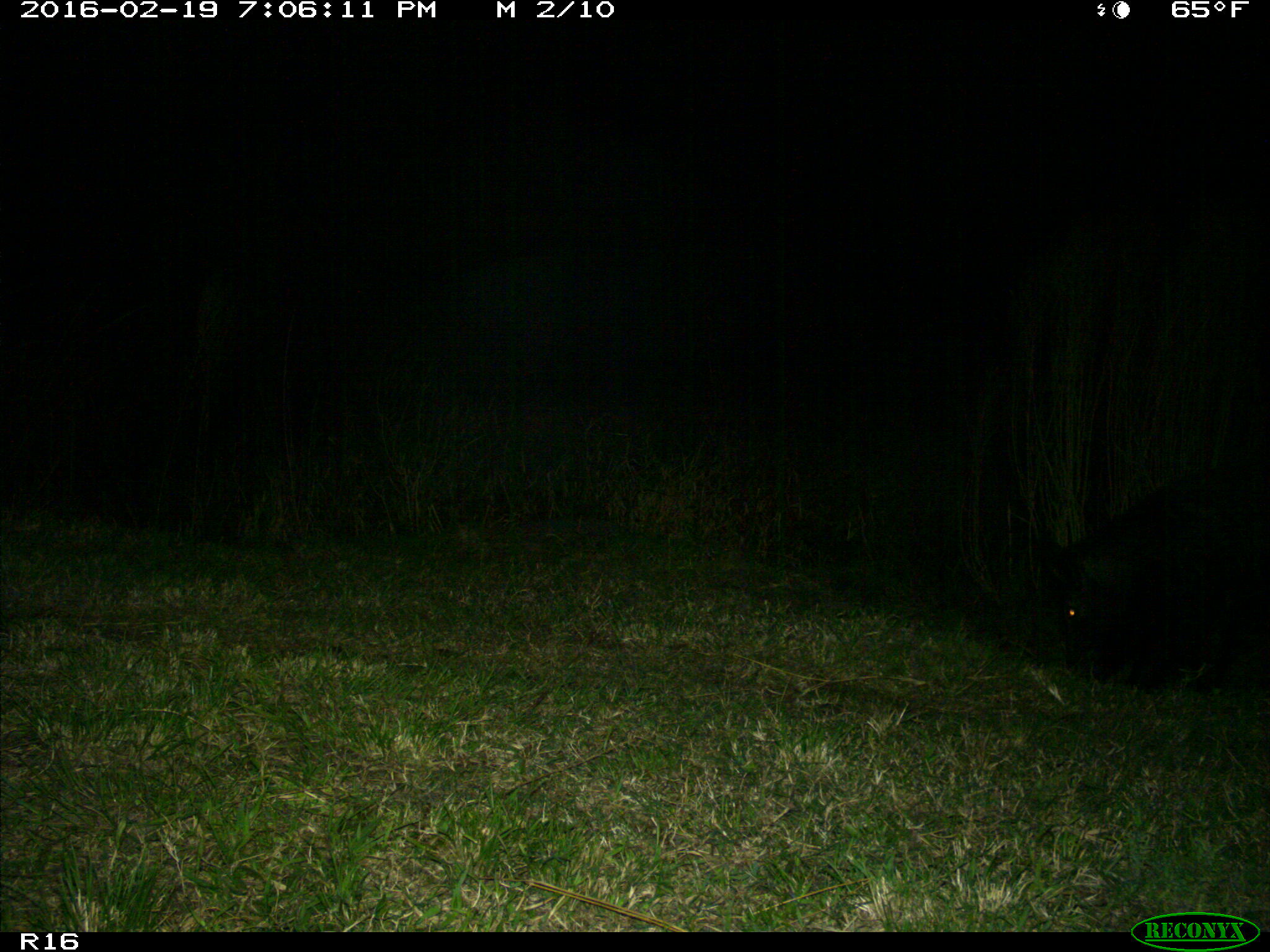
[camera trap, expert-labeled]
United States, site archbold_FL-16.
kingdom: Animalia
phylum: Chordata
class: Mammalia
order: Artiodactyla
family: Suidae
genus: Sus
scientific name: Sus scrofa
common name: wild boar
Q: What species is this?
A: Sus scrofa (wild boar).